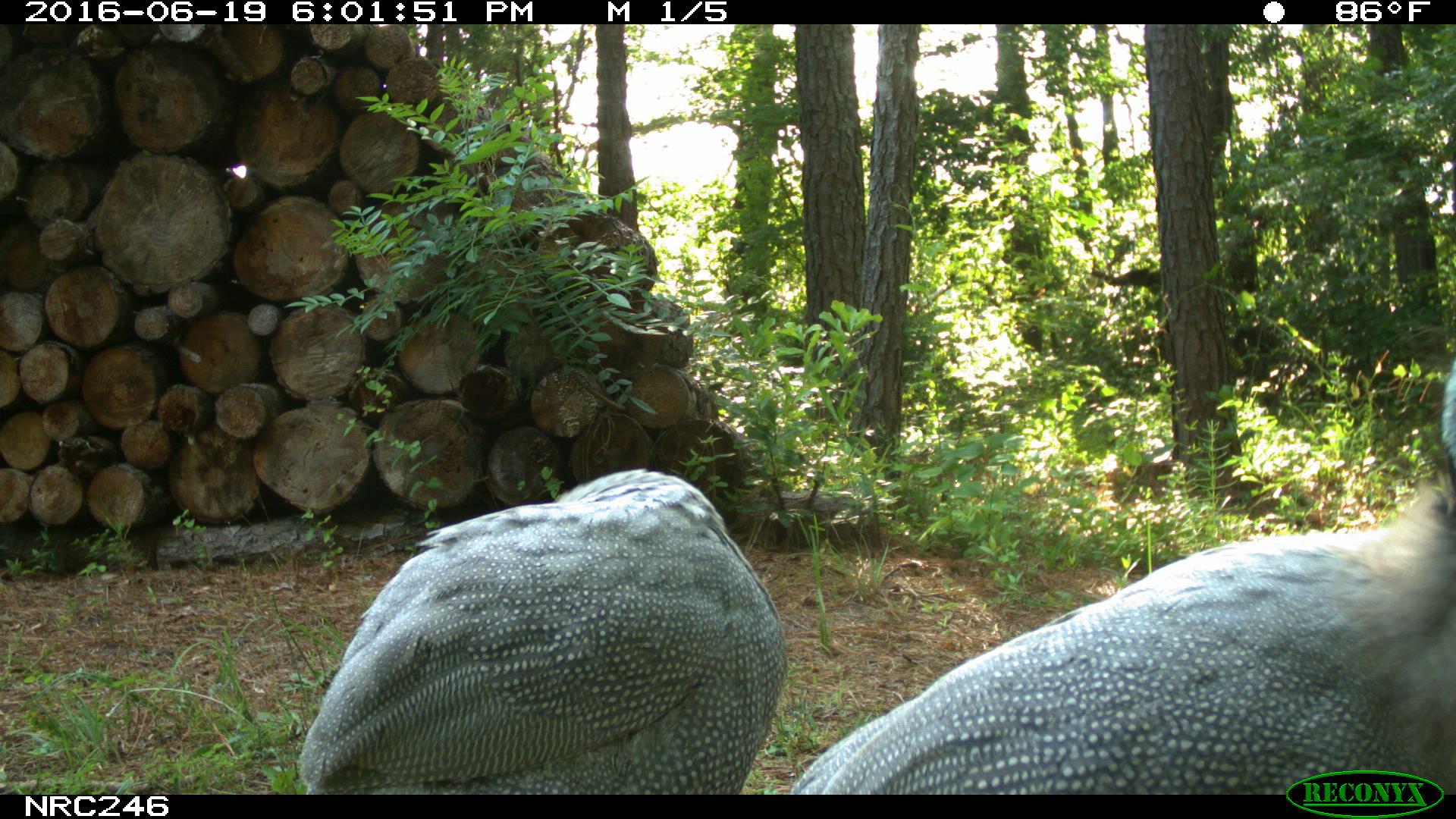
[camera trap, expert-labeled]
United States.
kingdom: Animalia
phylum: Chordata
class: Aves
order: Galliformes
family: Phasianidae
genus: Meleagris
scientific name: Meleagris gallopavo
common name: wild turkey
Wild Turkey (Meleagris gallopavo).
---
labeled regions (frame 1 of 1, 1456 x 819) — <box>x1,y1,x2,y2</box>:
Wild Turkey: <box>789,343,1455,806</box>; <box>289,473,796,786</box>